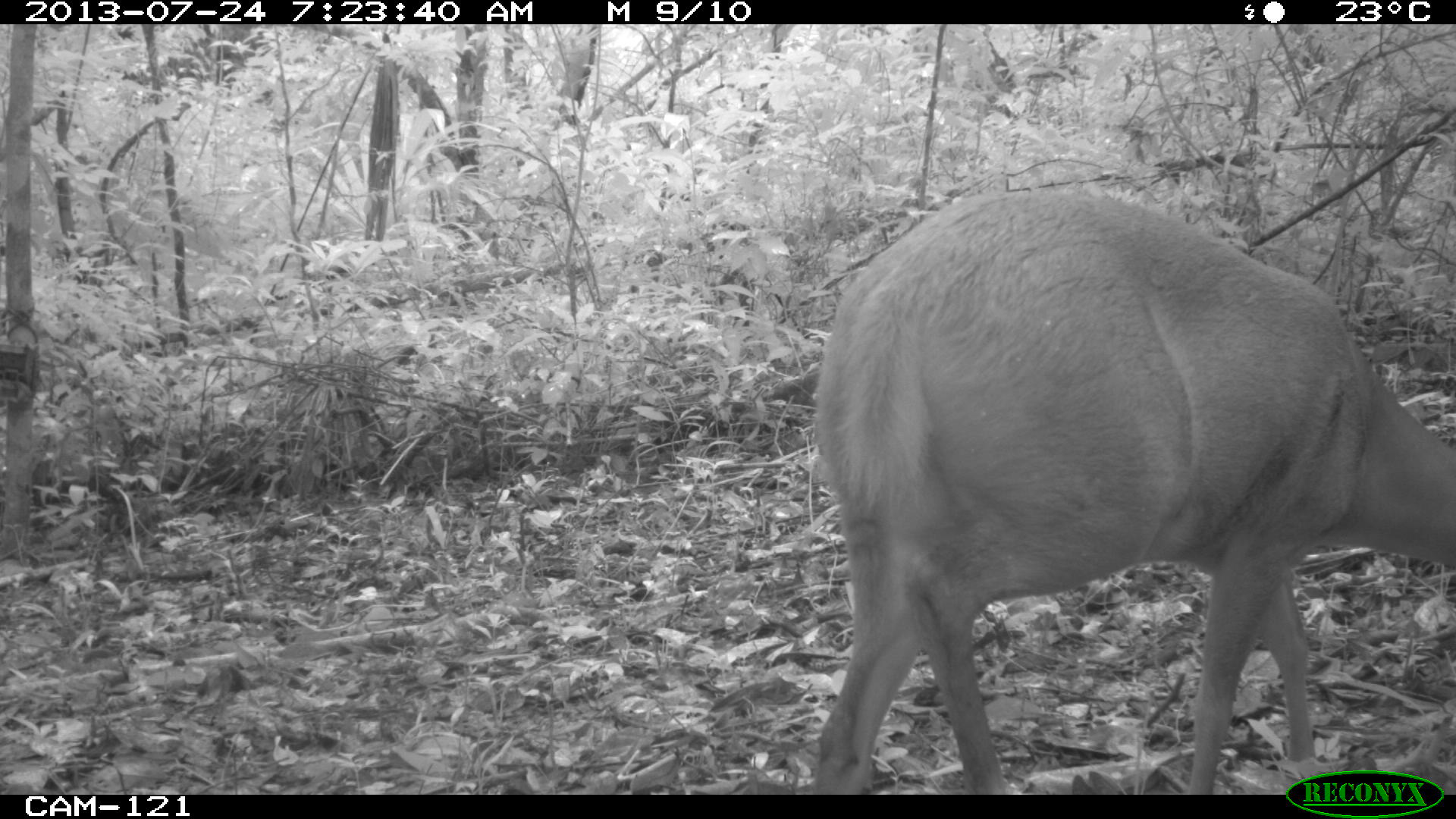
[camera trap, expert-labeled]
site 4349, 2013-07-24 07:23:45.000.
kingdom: Animalia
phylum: Chordata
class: Mammalia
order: Artiodactyla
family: Cervidae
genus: Mazama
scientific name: Mazama temama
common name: central american red brocket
Mazama temama (central american red brocket), count 1, sex female.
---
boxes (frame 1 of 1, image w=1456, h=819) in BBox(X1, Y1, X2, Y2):
mazama temama: BBox(808, 178, 1453, 793)